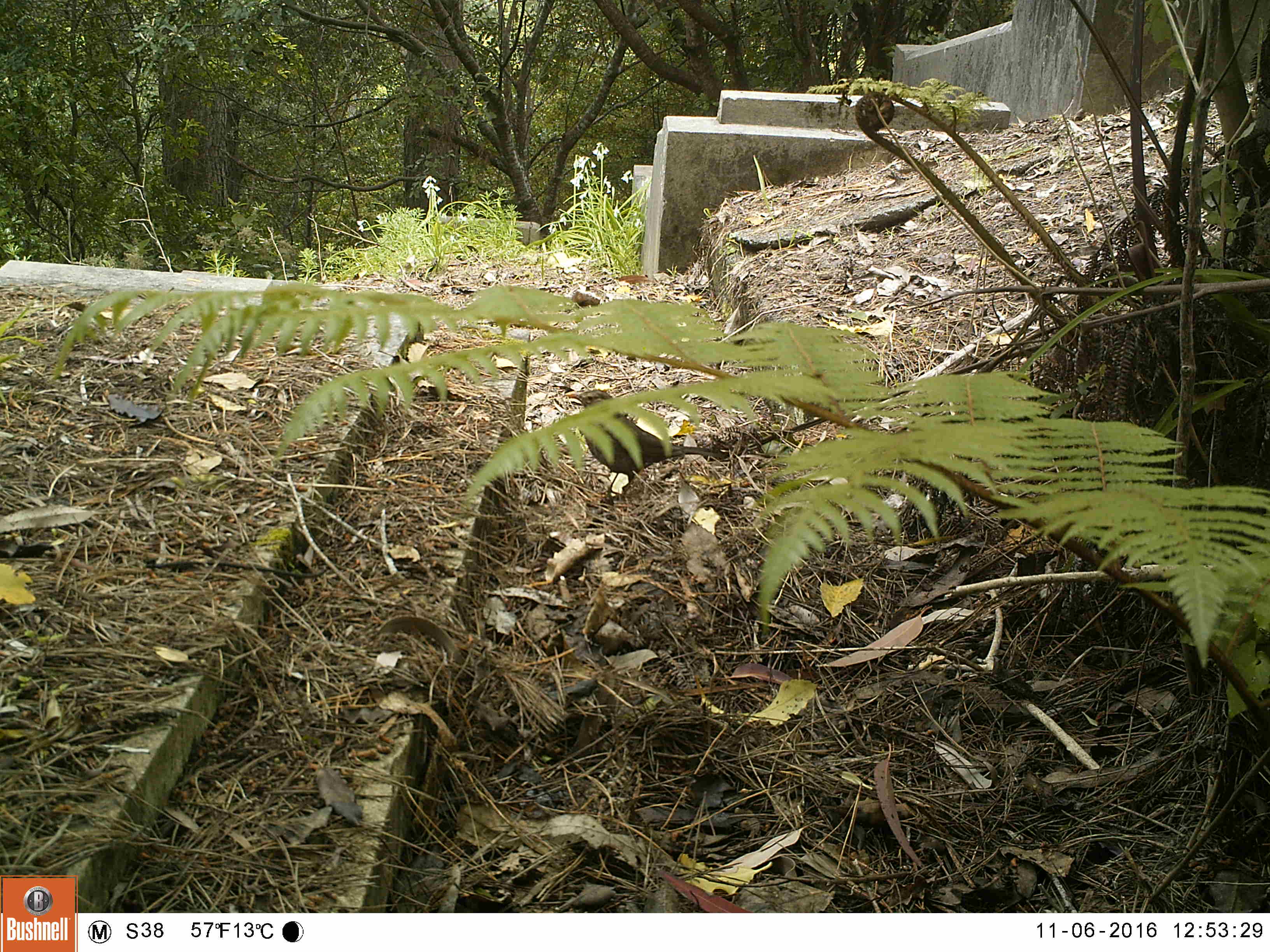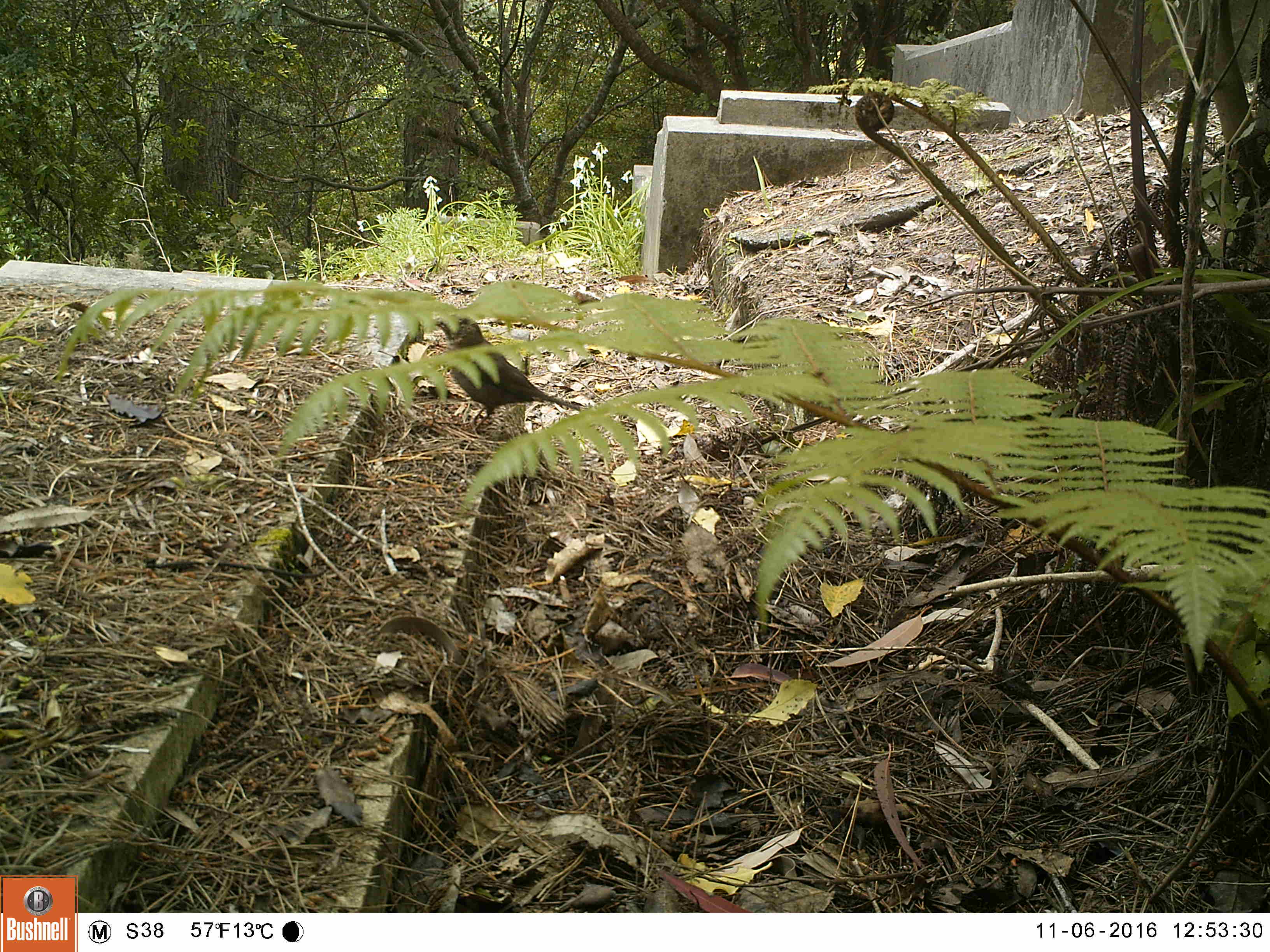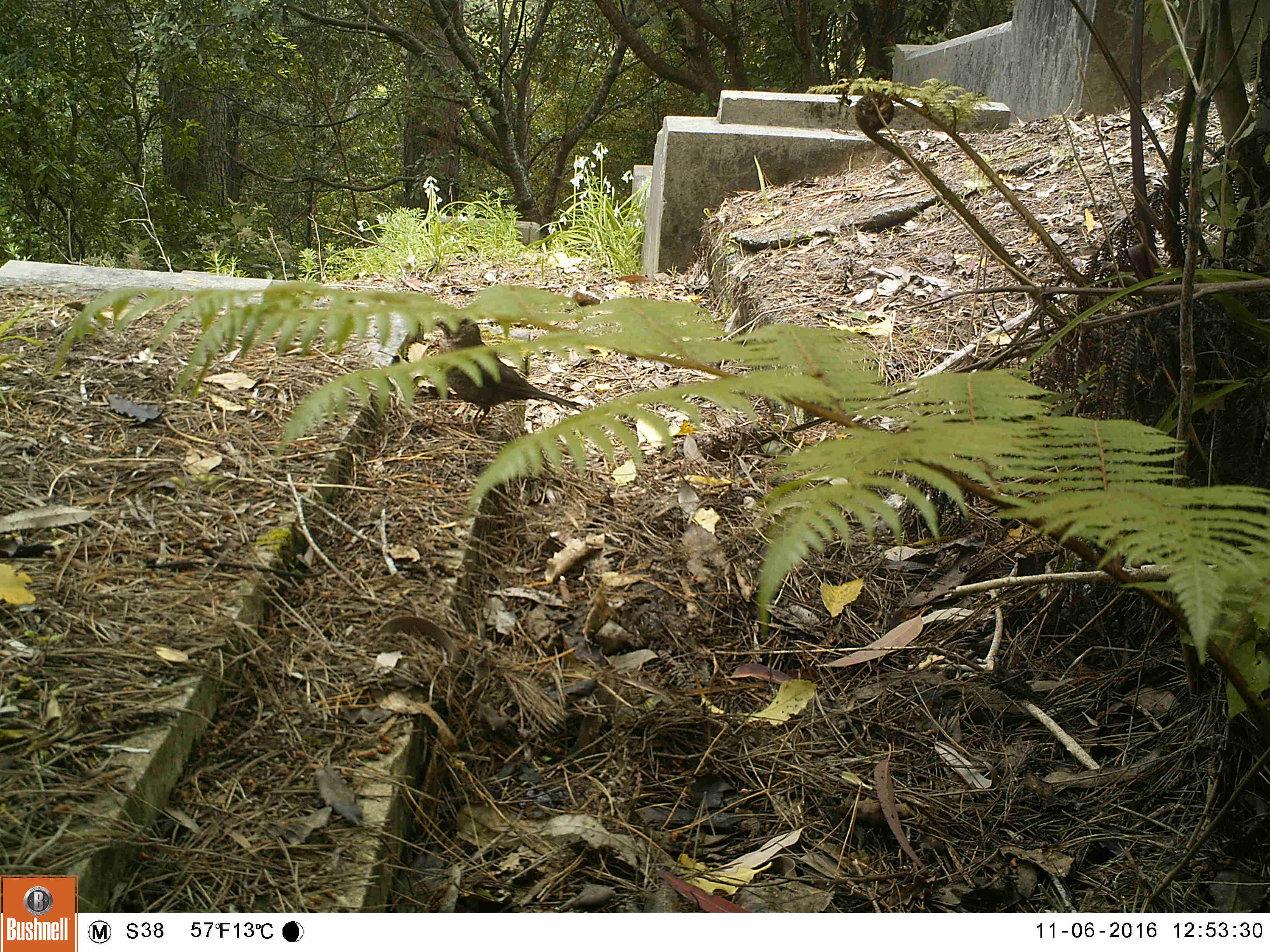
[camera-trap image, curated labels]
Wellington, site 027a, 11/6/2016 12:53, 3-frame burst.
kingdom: Animalia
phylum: Chordata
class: Aves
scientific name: Aves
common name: bird